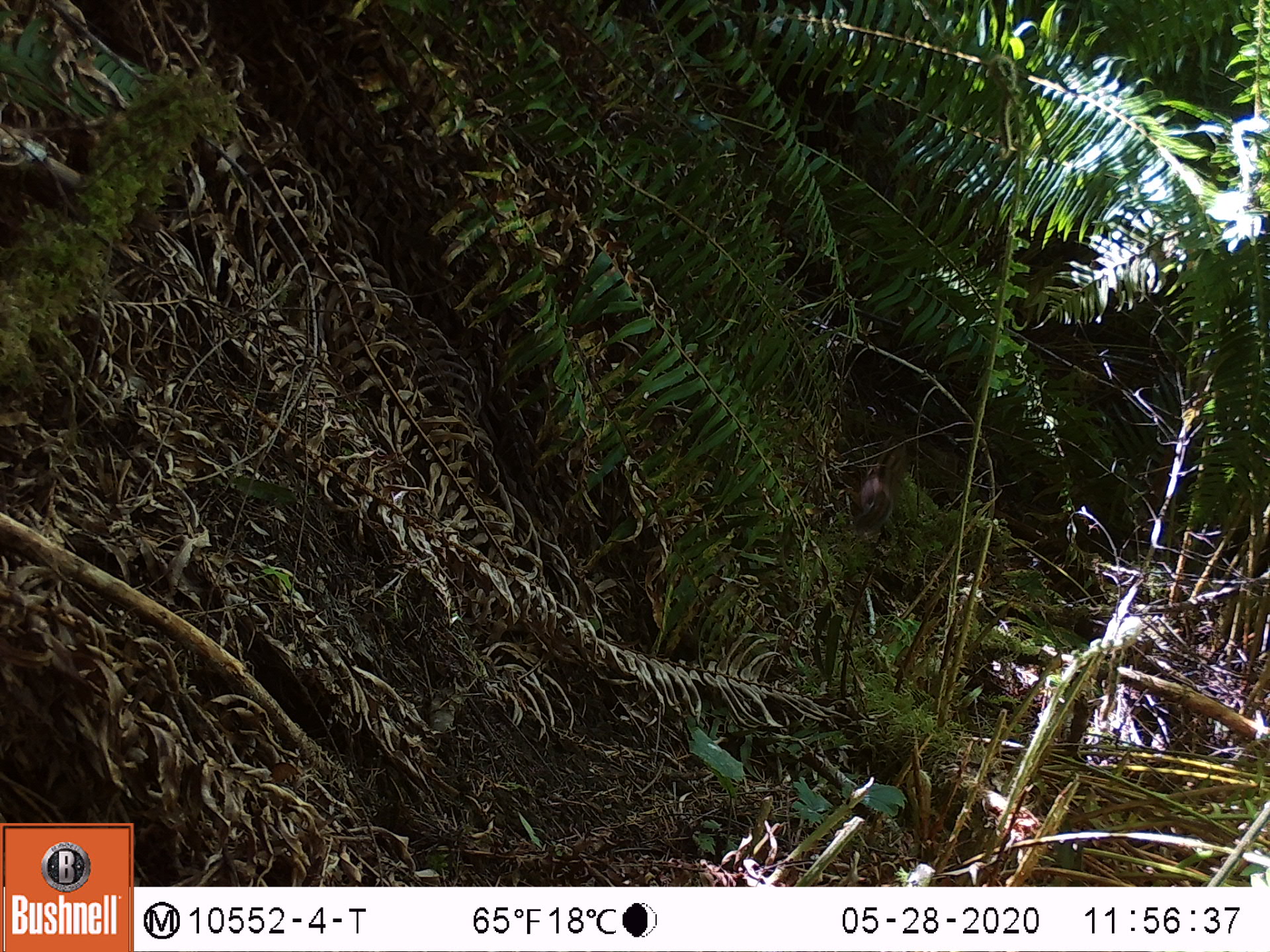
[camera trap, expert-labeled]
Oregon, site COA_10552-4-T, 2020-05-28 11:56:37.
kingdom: Animalia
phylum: Chordata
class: Mammalia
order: Rodentia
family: Sciuridae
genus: Neotamias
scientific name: Neotamias townsendii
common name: townsend's chipmunk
Townsend's chipmunk (Neotamias townsendii).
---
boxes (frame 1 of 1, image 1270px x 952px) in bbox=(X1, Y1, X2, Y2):
townsend's chipmunk: bbox=(845, 432, 911, 537)